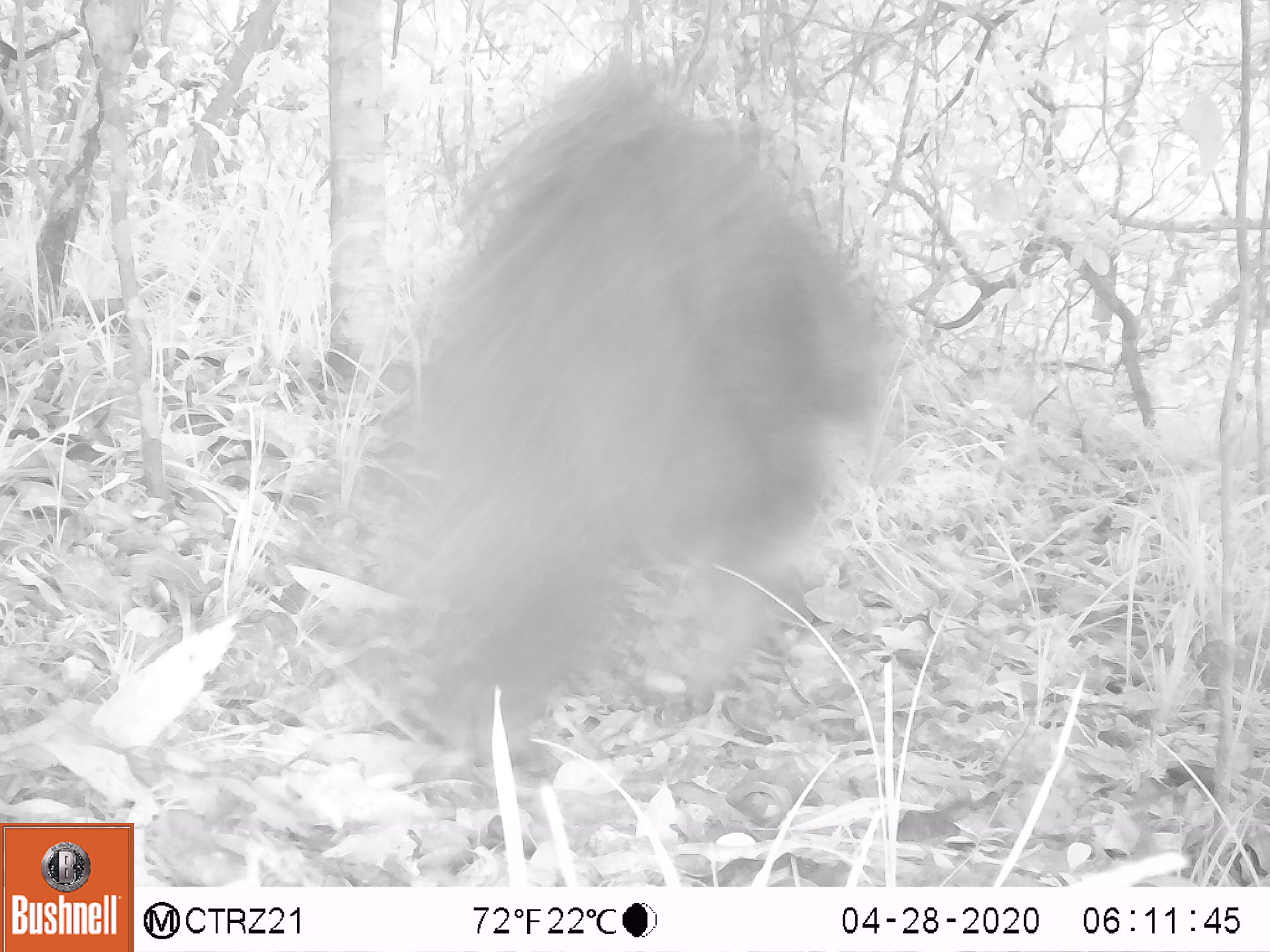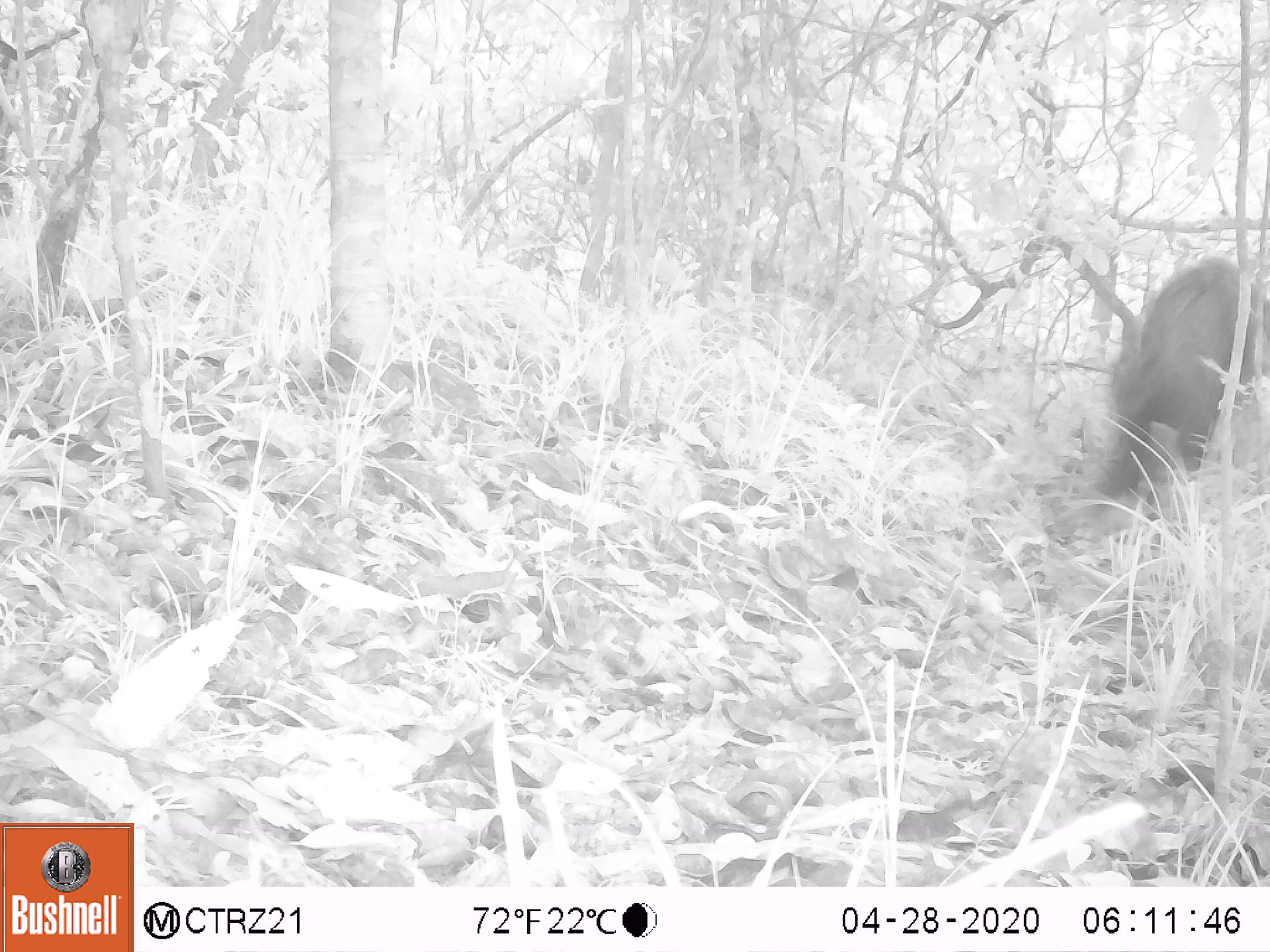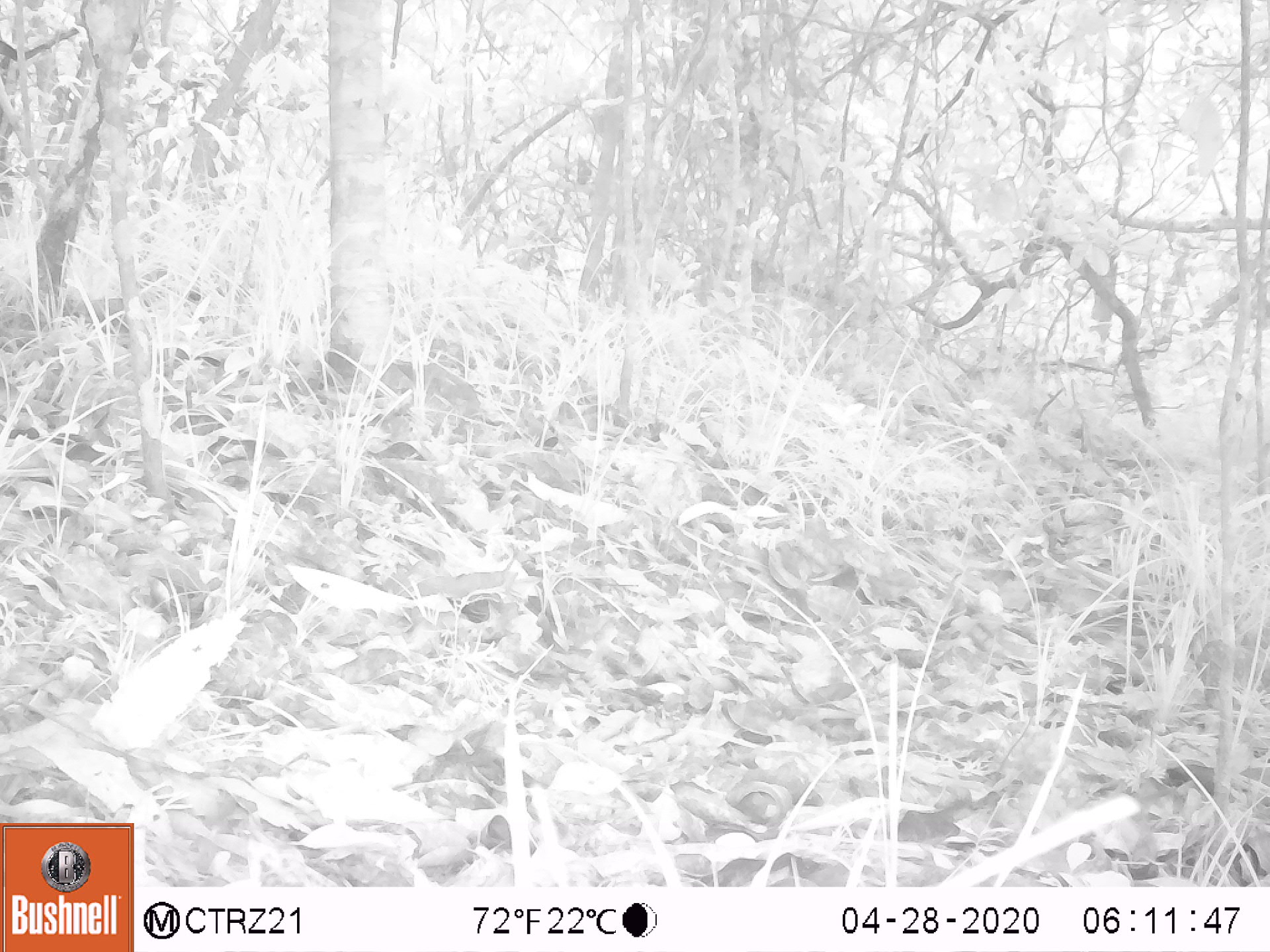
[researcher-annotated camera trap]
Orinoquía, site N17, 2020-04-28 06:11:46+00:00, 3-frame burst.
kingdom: Animalia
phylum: Chordata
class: Mammalia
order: Artiodactyla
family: Tayassuidae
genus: Pecari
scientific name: Pecari tajacu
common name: collared peccary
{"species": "collared peccary (Pecari tajacu)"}